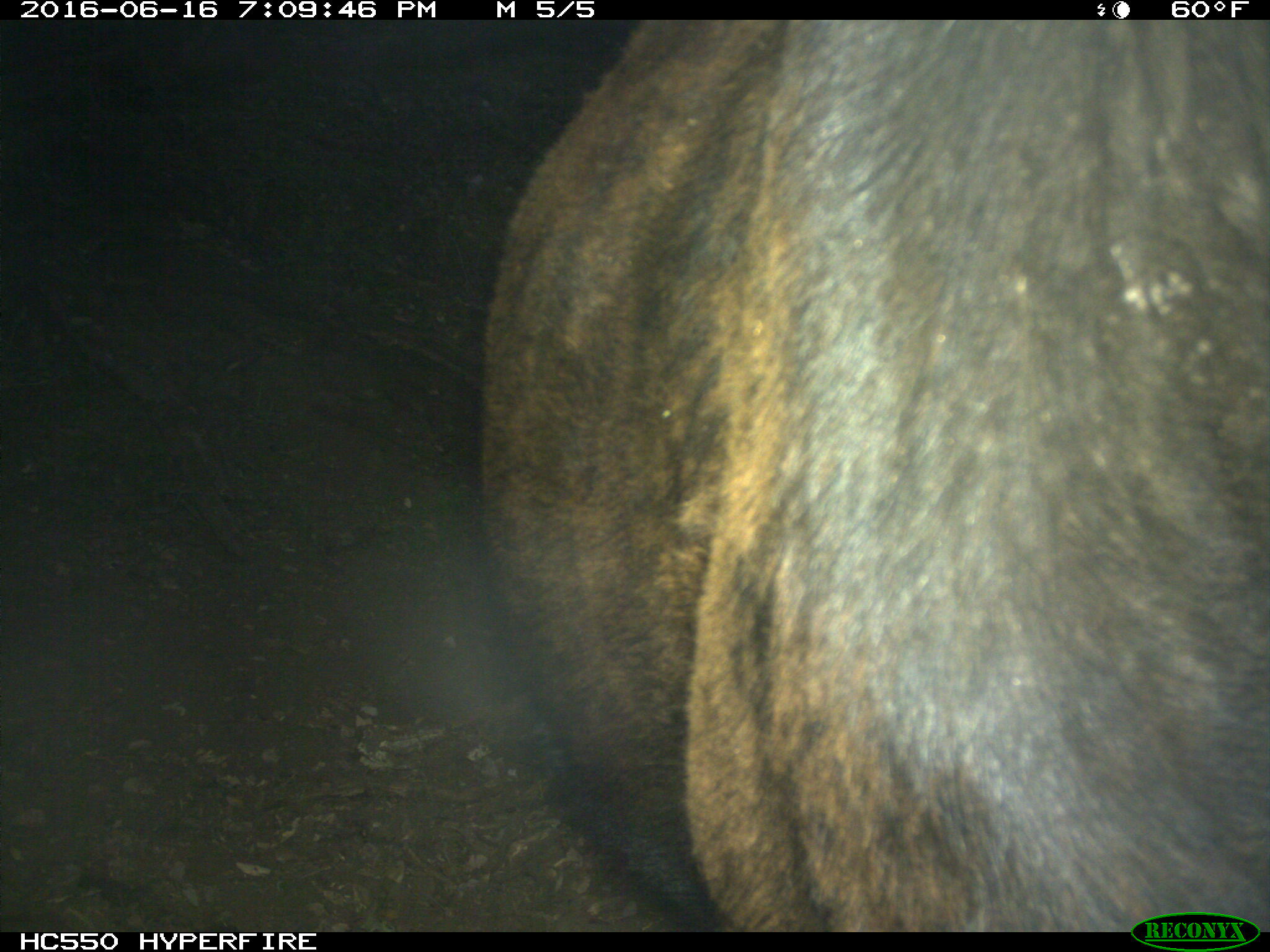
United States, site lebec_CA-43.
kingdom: Animalia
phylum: Chordata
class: Mammalia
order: Artiodactyla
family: Bovidae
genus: Bos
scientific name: Bos taurus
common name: domestic cow